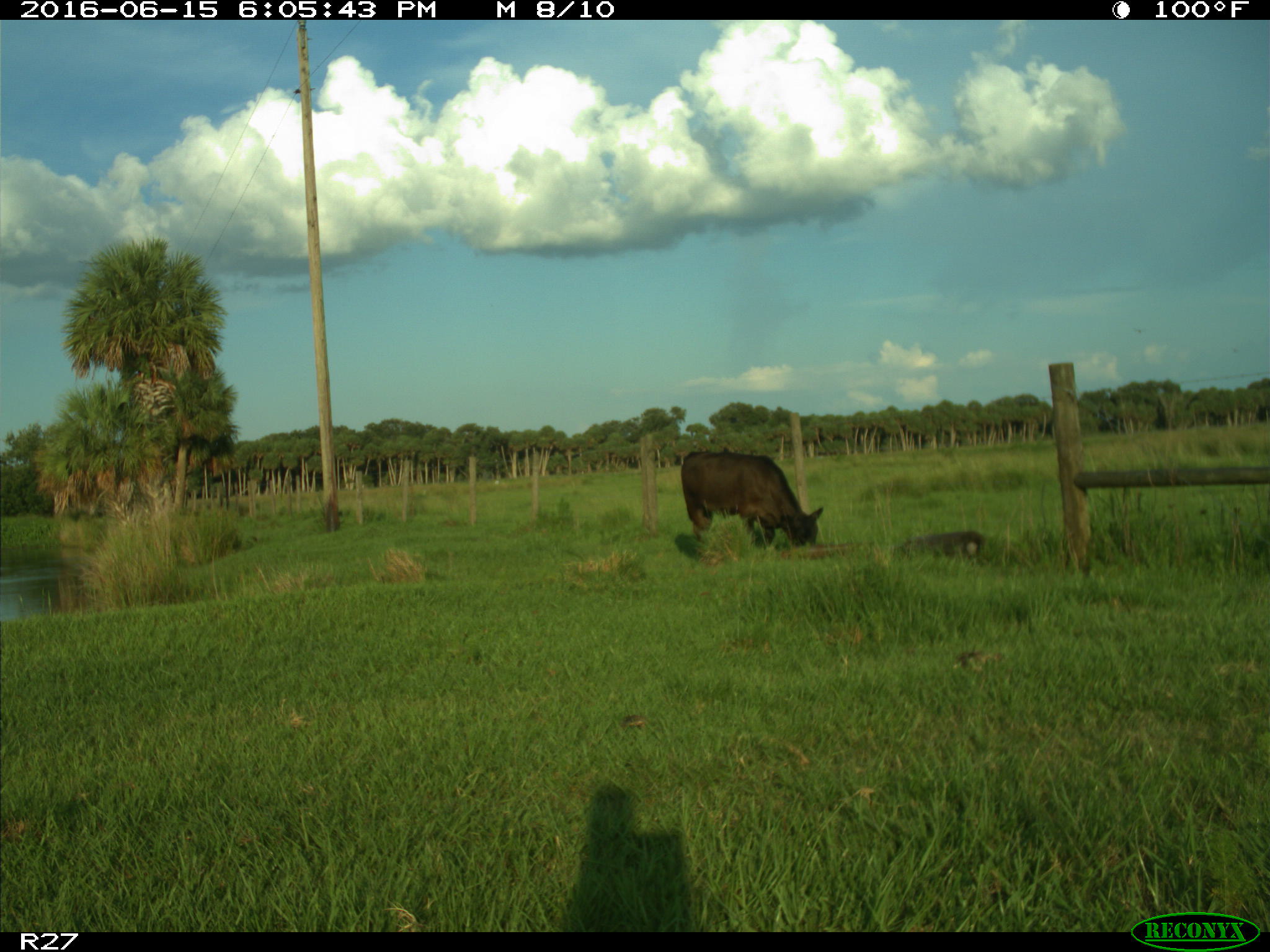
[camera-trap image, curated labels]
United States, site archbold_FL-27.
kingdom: Animalia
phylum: Chordata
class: Mammalia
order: Artiodactyla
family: Bovidae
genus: Bos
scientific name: Bos taurus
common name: domestic cow